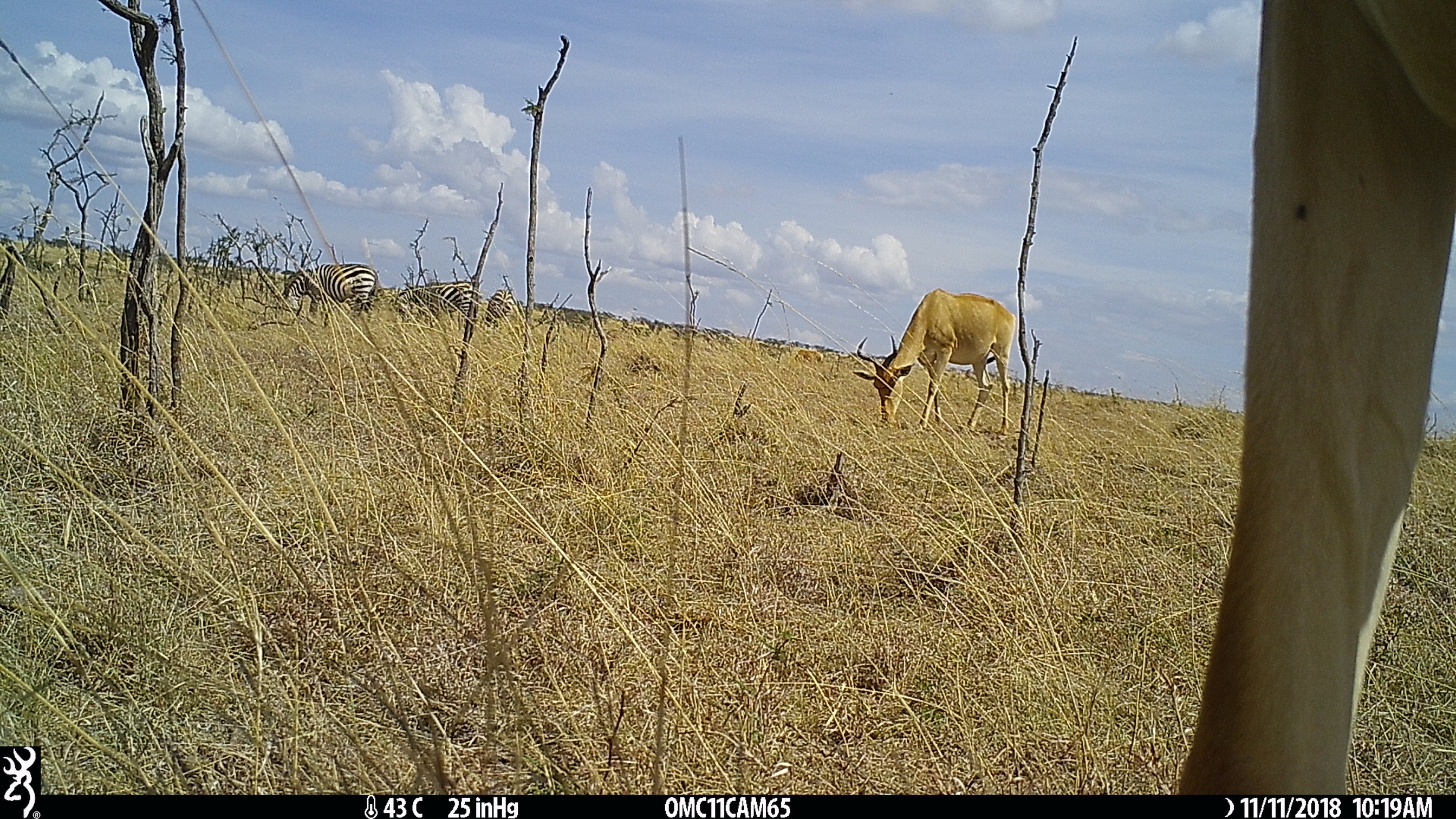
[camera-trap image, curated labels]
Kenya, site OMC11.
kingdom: Animalia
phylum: Chordata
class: Mammalia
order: Perissodactyla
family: Equidae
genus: Equus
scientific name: Equus quagga burchellii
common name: burchell's zebra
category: zebra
Zebra (burchell's zebra) (Equus quagga burchellii).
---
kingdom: Animalia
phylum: Chordata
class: Mammalia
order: Artiodactyla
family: Bovidae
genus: Alcelaphus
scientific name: Alcelaphus buselaphus cokii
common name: coke's hartebeest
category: hartebeest cokes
Hartebeest cokes (coke's hartebeest) (Alcelaphus buselaphus cokii).